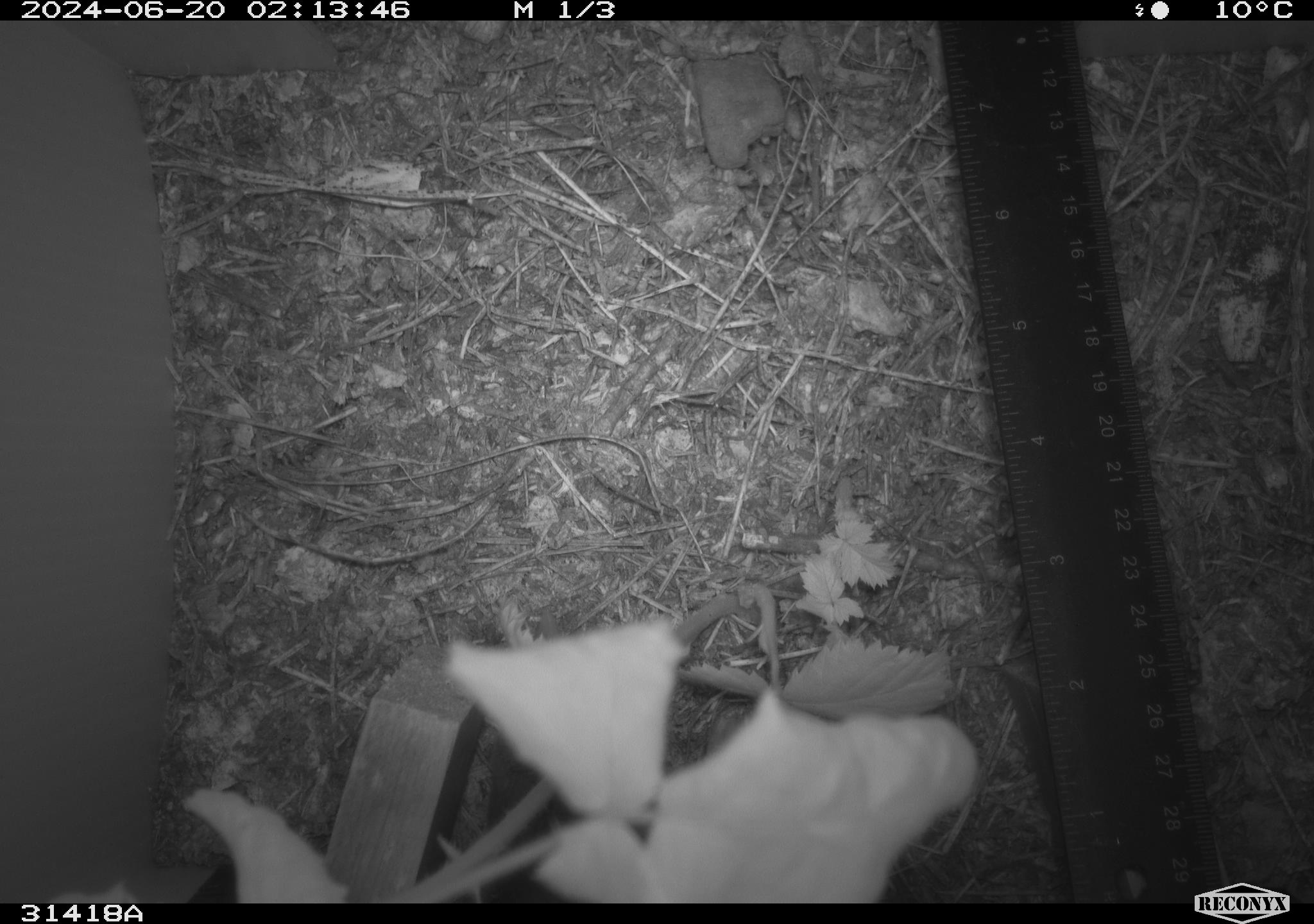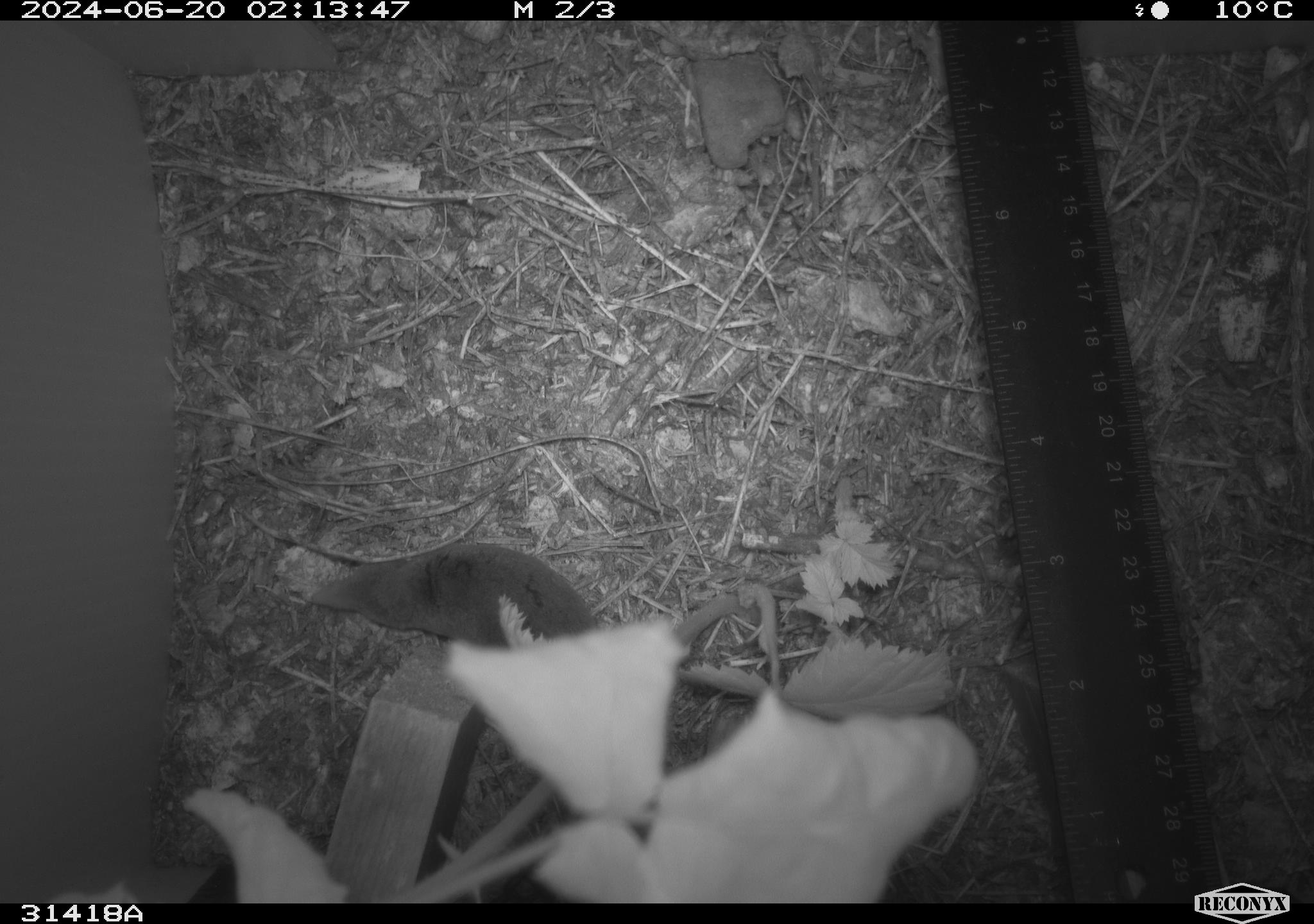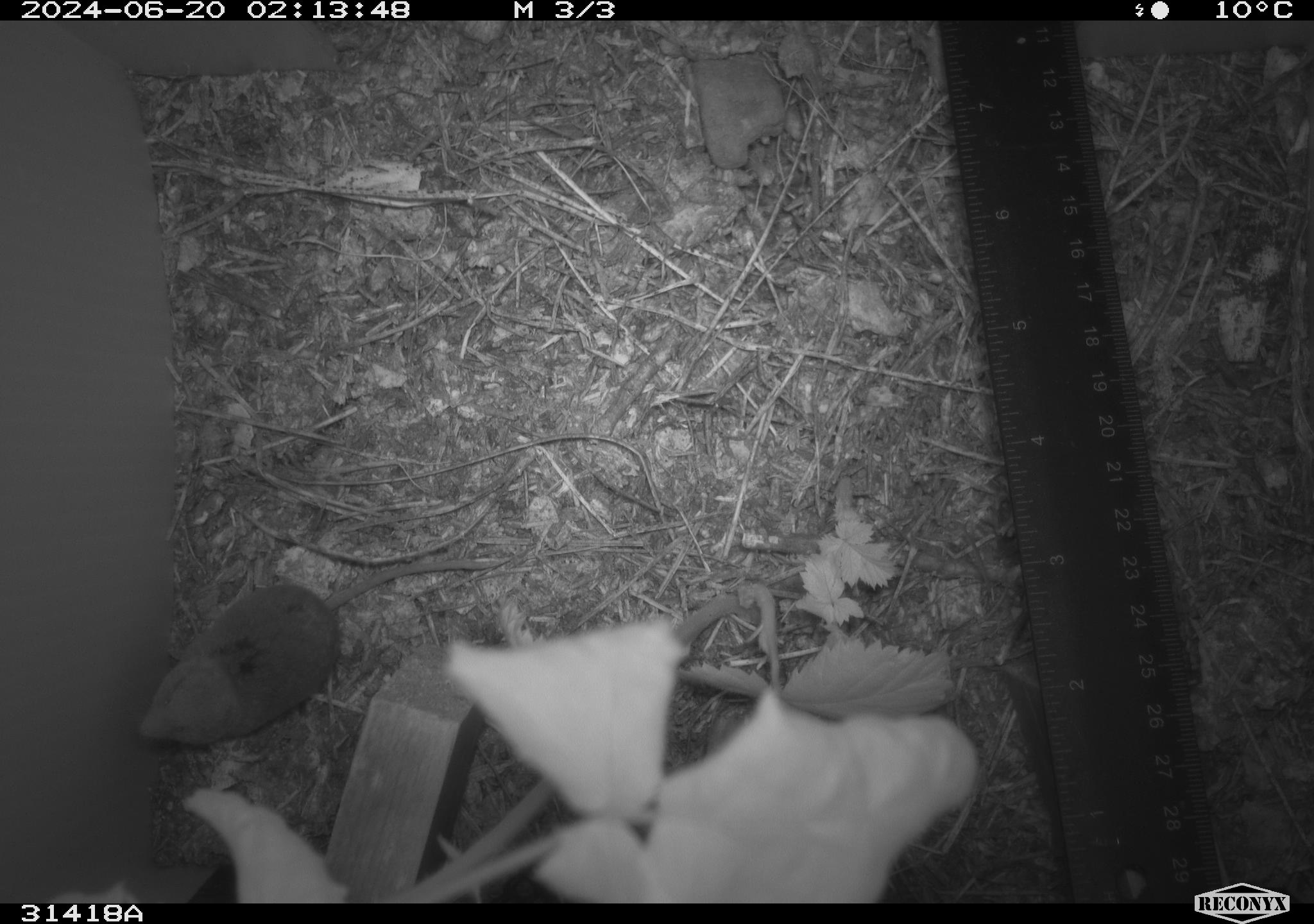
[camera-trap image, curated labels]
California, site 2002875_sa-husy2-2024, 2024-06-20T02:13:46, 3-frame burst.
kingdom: Animalia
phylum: Chordata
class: Mammalia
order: Eulipotyphla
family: Soricidae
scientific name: Soricidae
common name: shrews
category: soricidae family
Soricidae family (shrews) (Soricidae).